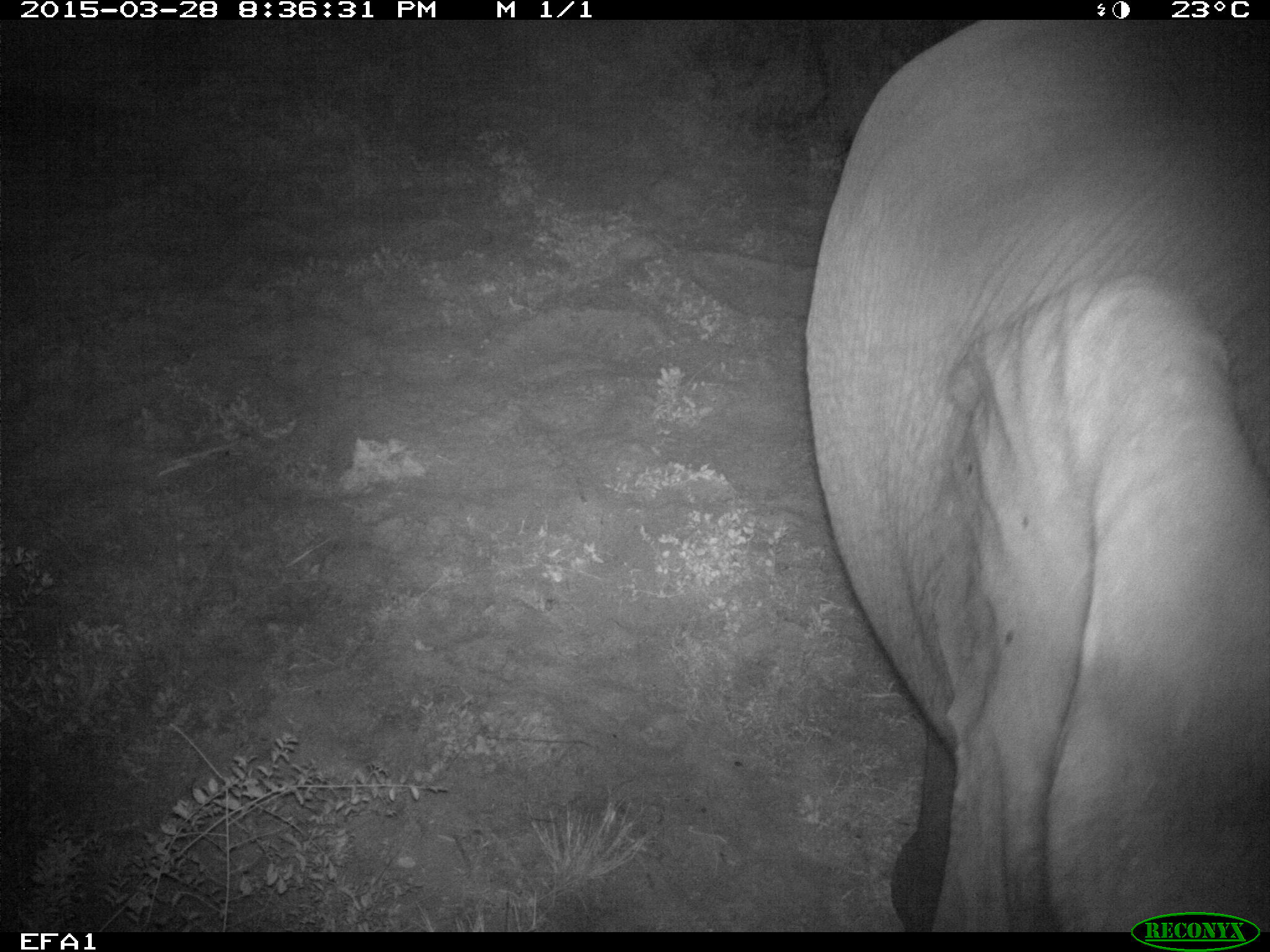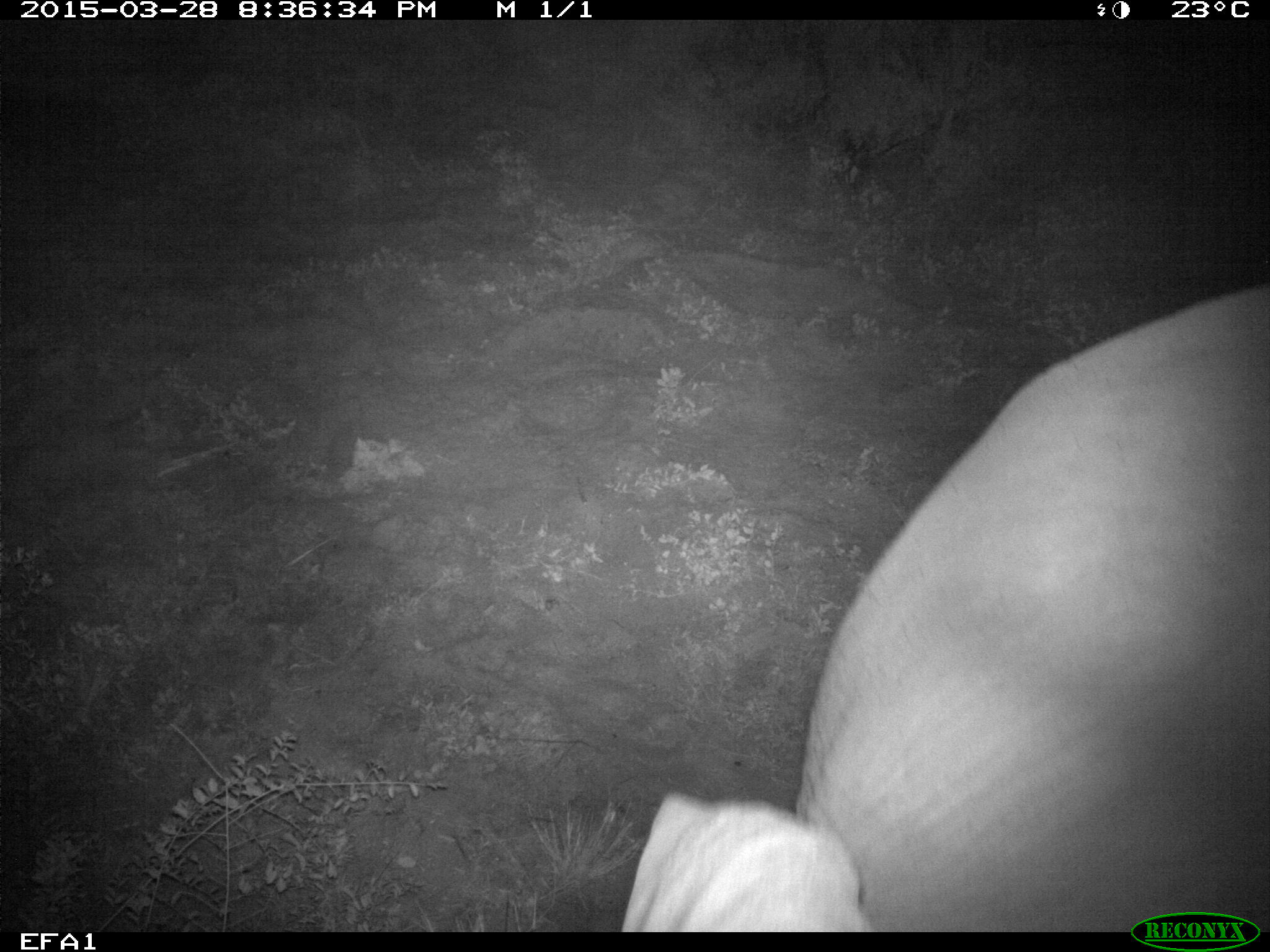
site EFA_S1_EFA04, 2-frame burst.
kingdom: Animalia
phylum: Chordata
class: Mammalia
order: Proboscidea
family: Elephantidae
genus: Loxodonta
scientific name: Loxodonta africana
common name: african bush elephant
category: elephant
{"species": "elephant (african bush elephant) (Loxodonta africana)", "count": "1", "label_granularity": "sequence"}